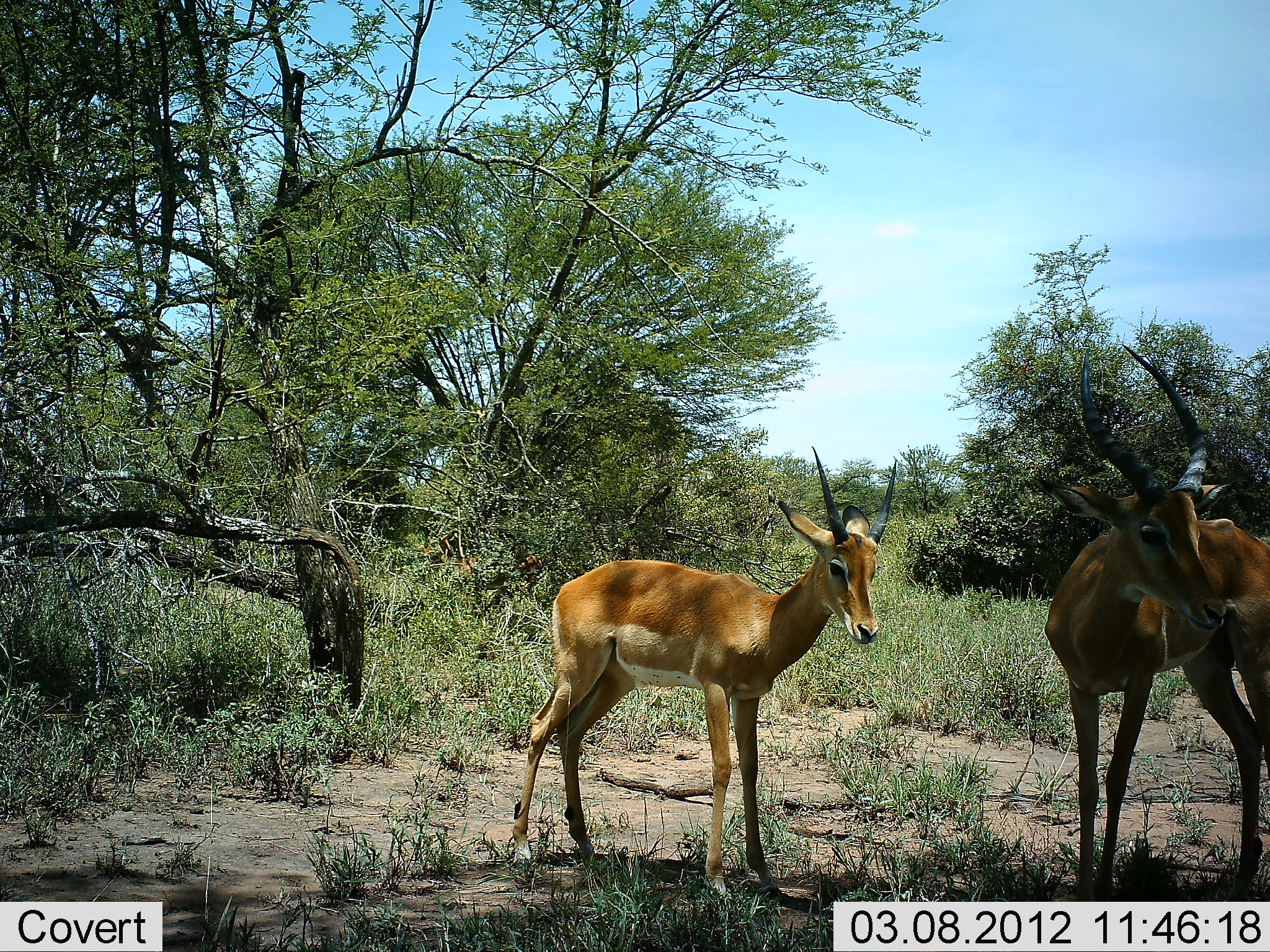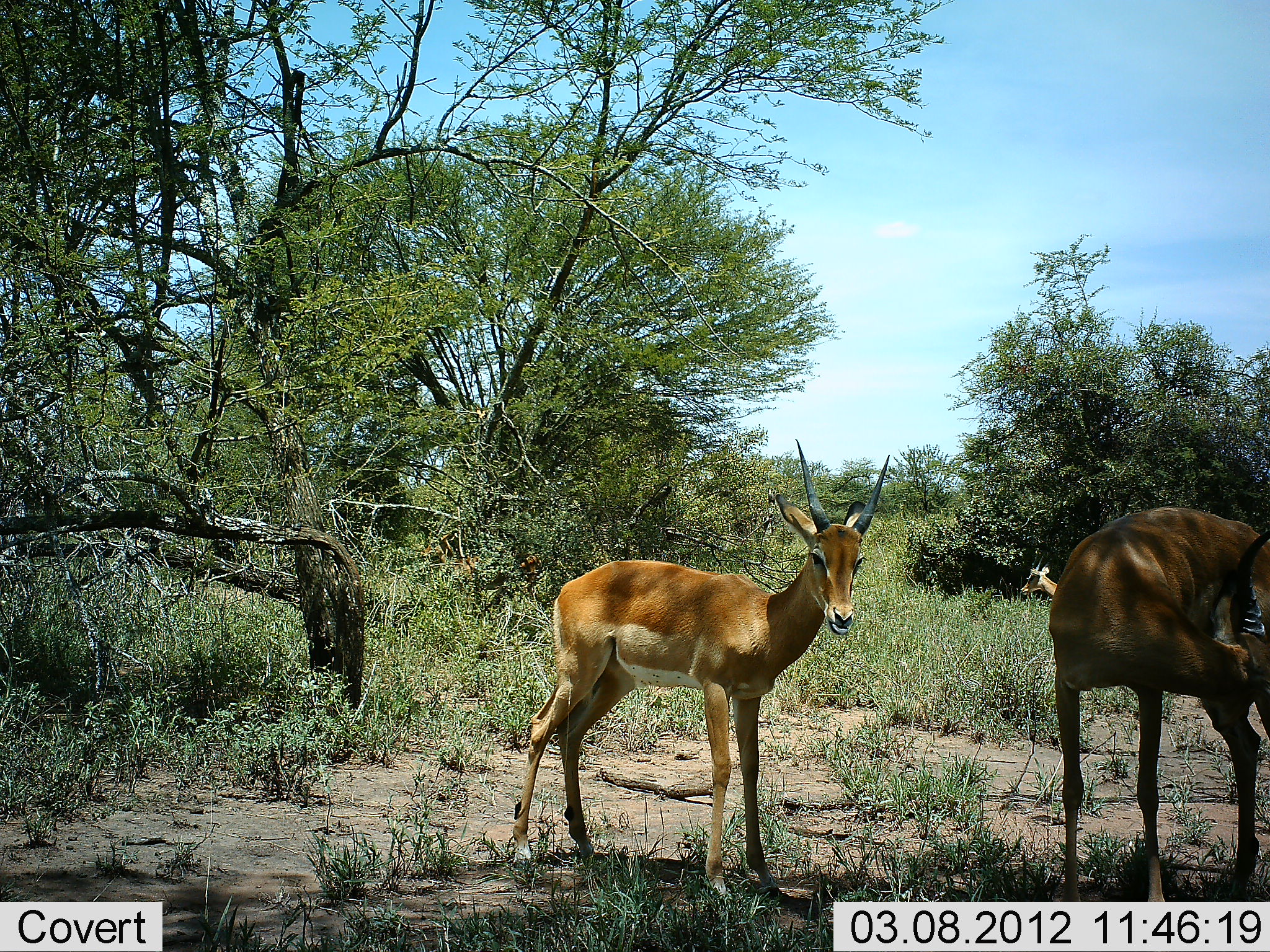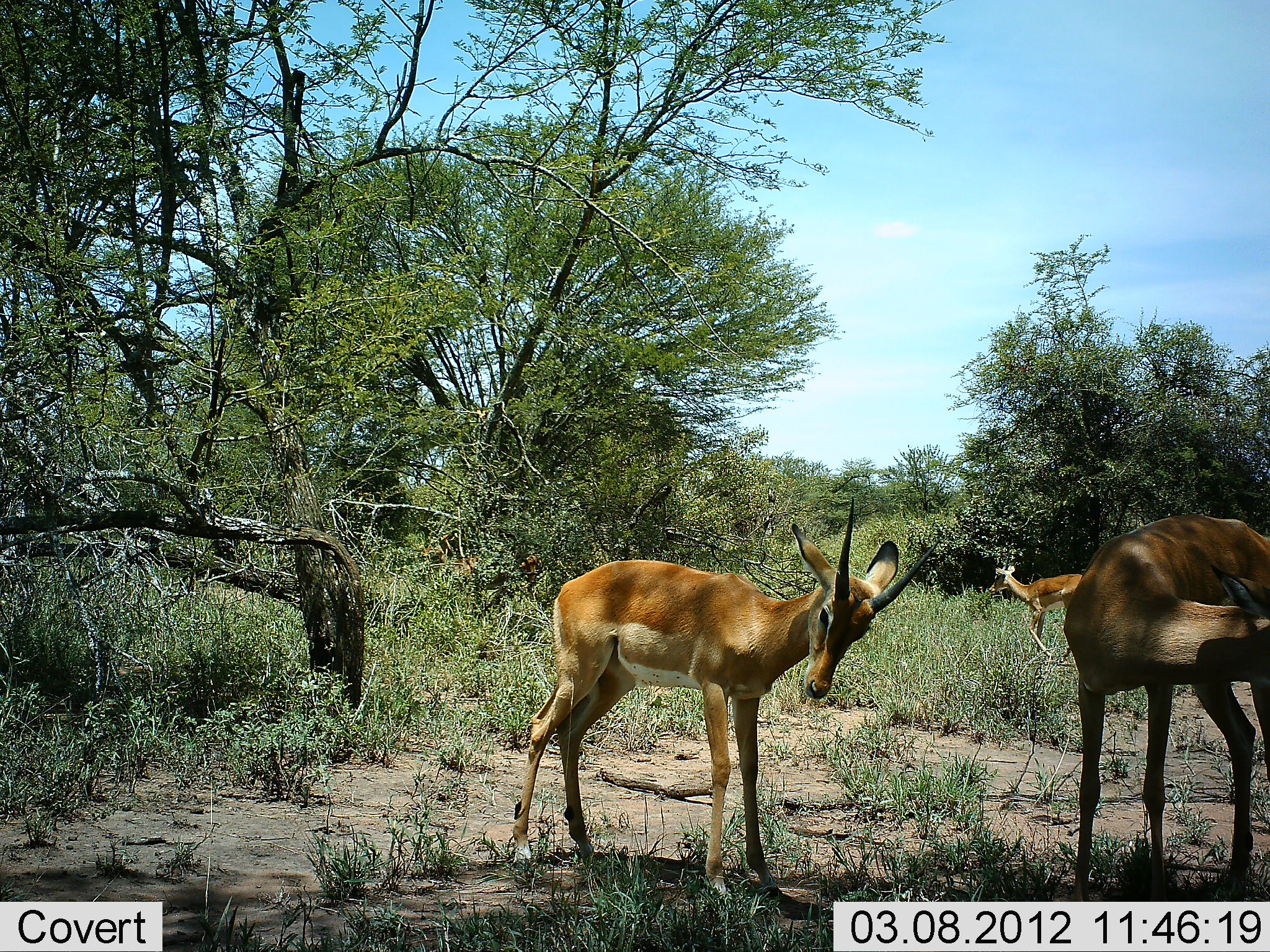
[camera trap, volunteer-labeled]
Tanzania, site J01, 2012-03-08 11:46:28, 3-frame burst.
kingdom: Animalia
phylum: Chordata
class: Mammalia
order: Artiodactyla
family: Bovidae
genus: Nanger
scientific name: Nanger granti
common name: grant's gazelle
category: gazellegrants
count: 3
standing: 92%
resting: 8%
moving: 33%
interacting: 0%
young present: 17%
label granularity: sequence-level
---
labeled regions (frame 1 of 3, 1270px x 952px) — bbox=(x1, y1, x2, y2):
animal: bbox=(510, 447, 898, 913); bbox=(1036, 337, 1268, 904)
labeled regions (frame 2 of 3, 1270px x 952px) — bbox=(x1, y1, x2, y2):
animal: bbox=(511, 440, 896, 914); bbox=(1046, 498, 1270, 902)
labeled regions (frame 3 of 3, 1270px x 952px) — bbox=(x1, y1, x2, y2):
animal: bbox=(507, 497, 942, 914); bbox=(1057, 509, 1270, 904); bbox=(982, 556, 1081, 657)